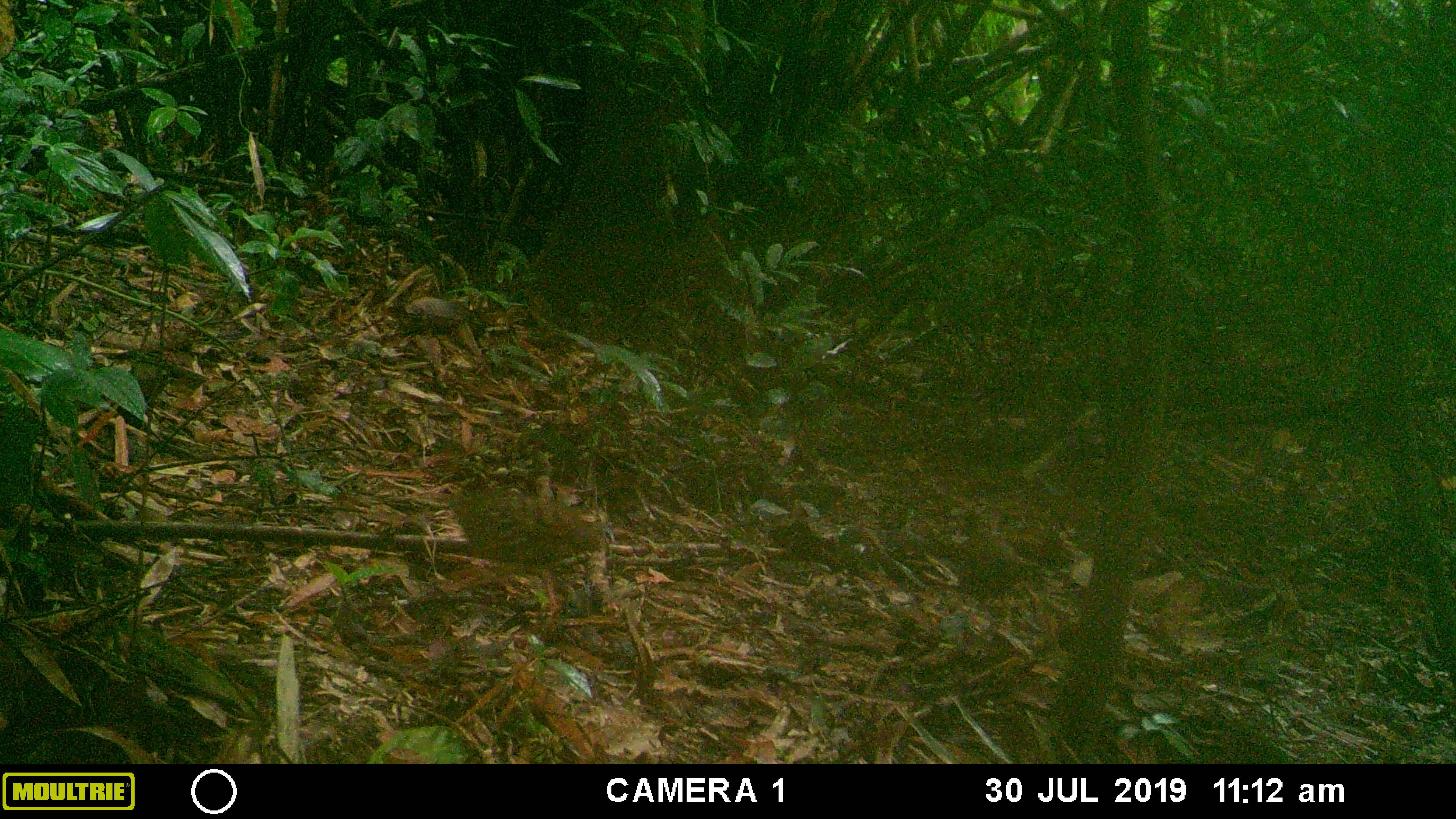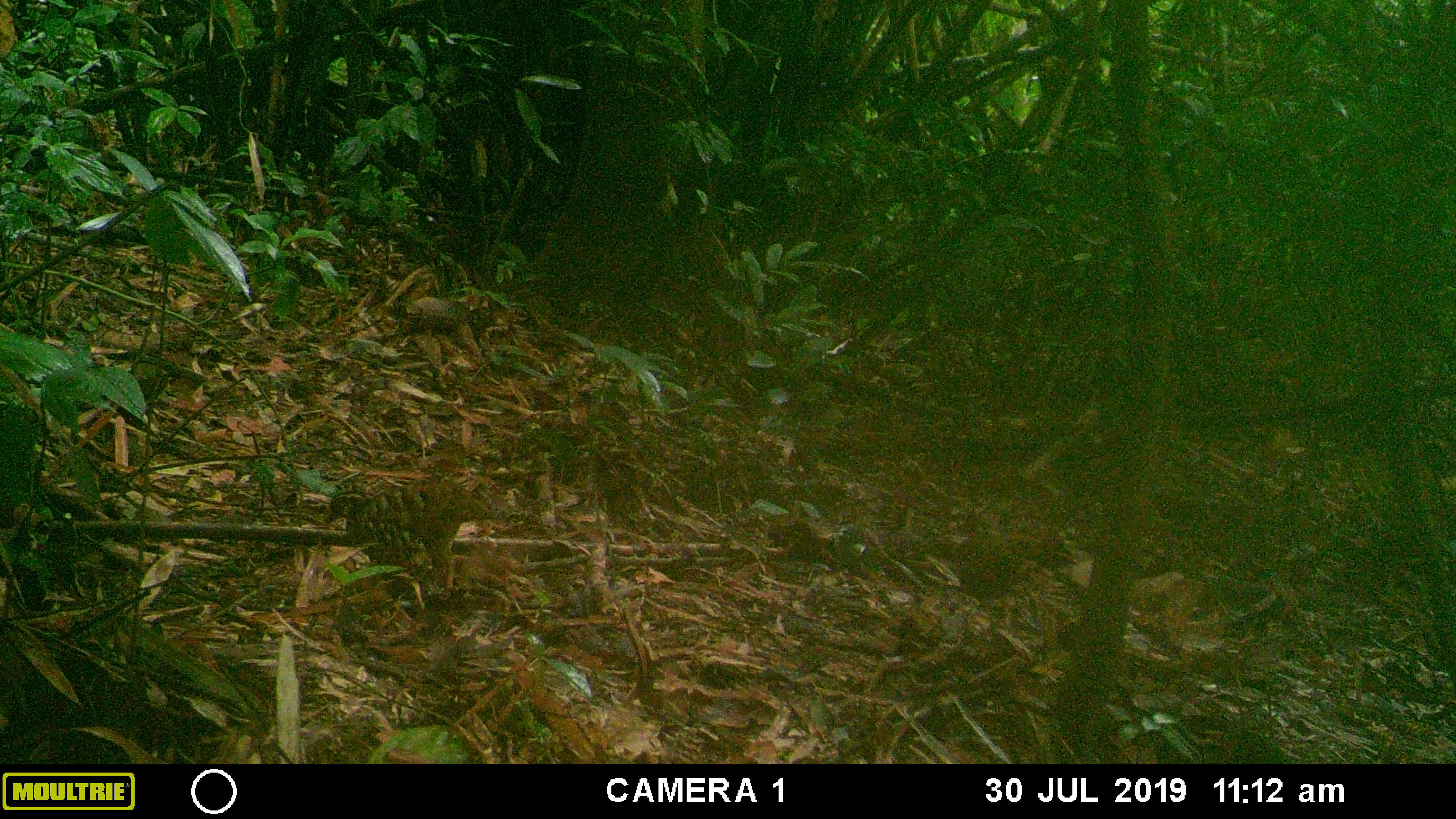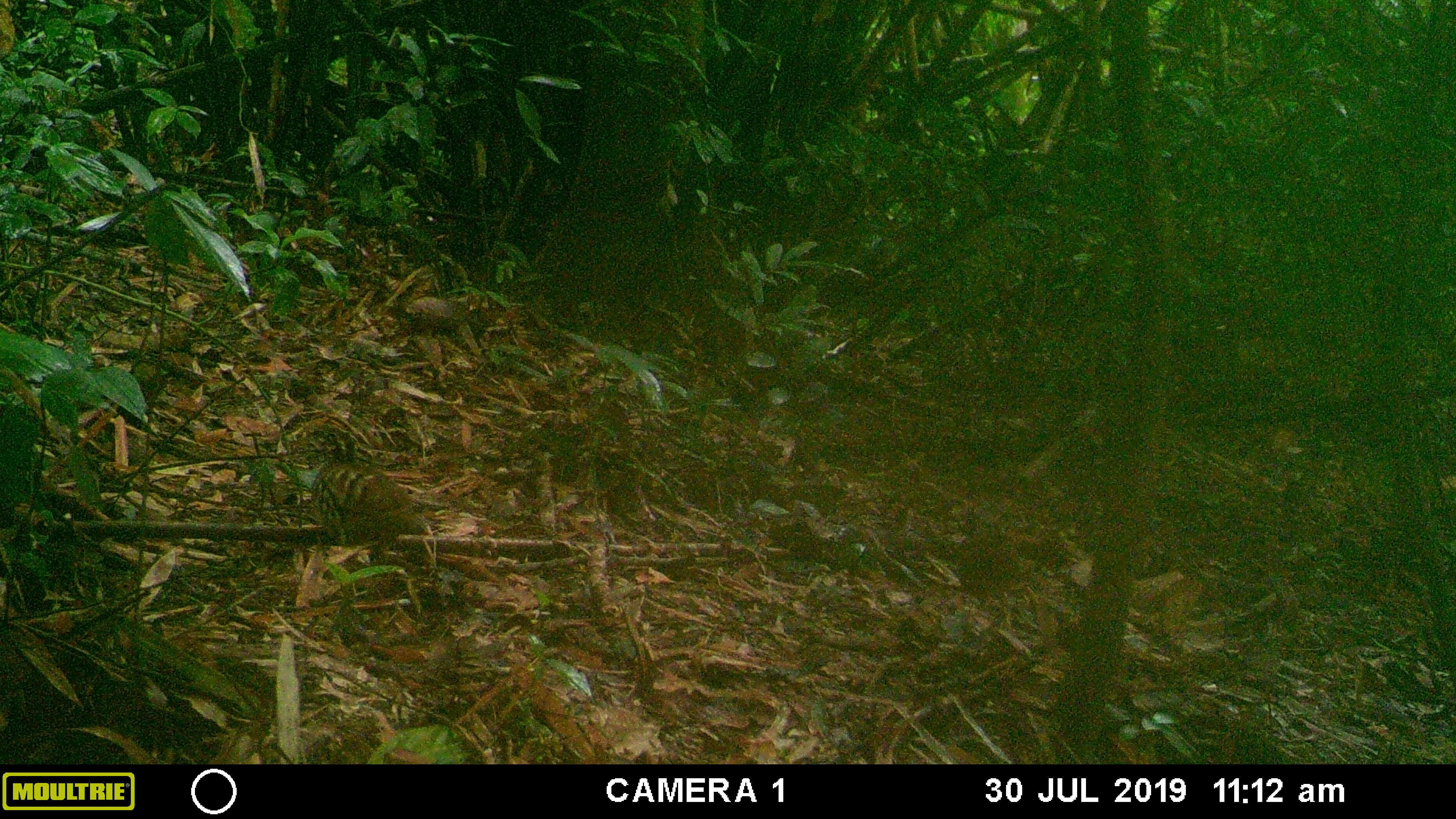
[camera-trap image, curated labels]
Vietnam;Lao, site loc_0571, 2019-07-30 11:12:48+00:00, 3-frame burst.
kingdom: Animalia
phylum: Chordata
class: Aves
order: Galliformes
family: Phasianidae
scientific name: Phasianidae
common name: partridge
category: unidentified partridge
Unidentified partridge (partridge) (Phasianidae). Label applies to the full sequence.